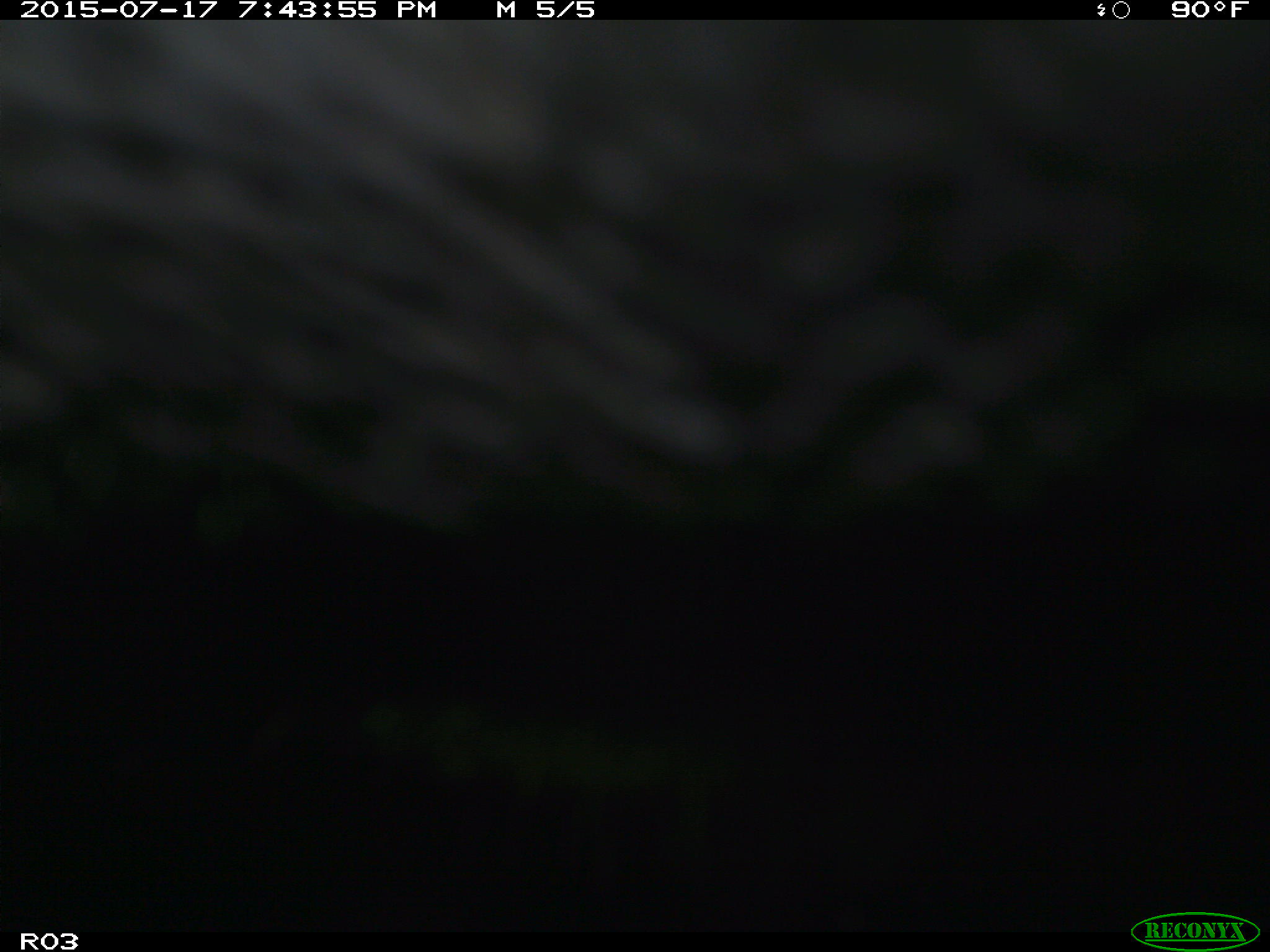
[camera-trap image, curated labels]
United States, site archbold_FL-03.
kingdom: Animalia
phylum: Chordata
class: Mammalia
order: Artiodactyla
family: Bovidae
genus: Bos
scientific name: Bos taurus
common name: domestic cow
Bos taurus (domestic cow).